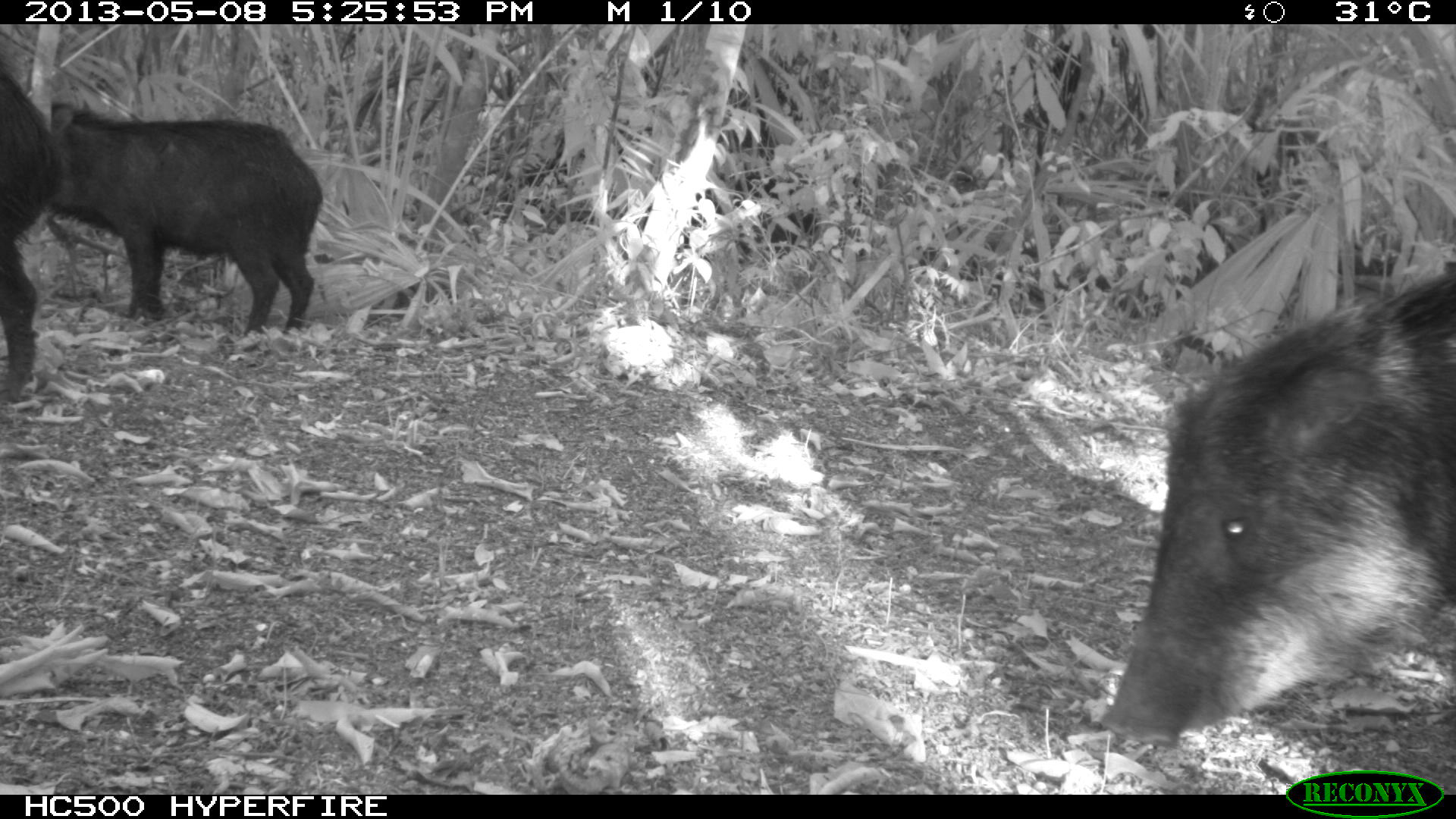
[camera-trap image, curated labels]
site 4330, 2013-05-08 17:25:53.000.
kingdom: Animalia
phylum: Chordata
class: Mammalia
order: Artiodactyla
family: Tayassuidae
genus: Tayassu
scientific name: Tayassu pecari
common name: white-lipped peccary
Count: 2.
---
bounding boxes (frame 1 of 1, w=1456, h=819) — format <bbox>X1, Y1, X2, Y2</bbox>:
tayassu pecari: <bbox>1099, 258, 1456, 746</bbox>; <bbox>49, 99, 321, 334</bbox>; <bbox>0, 59, 49, 402</bbox>